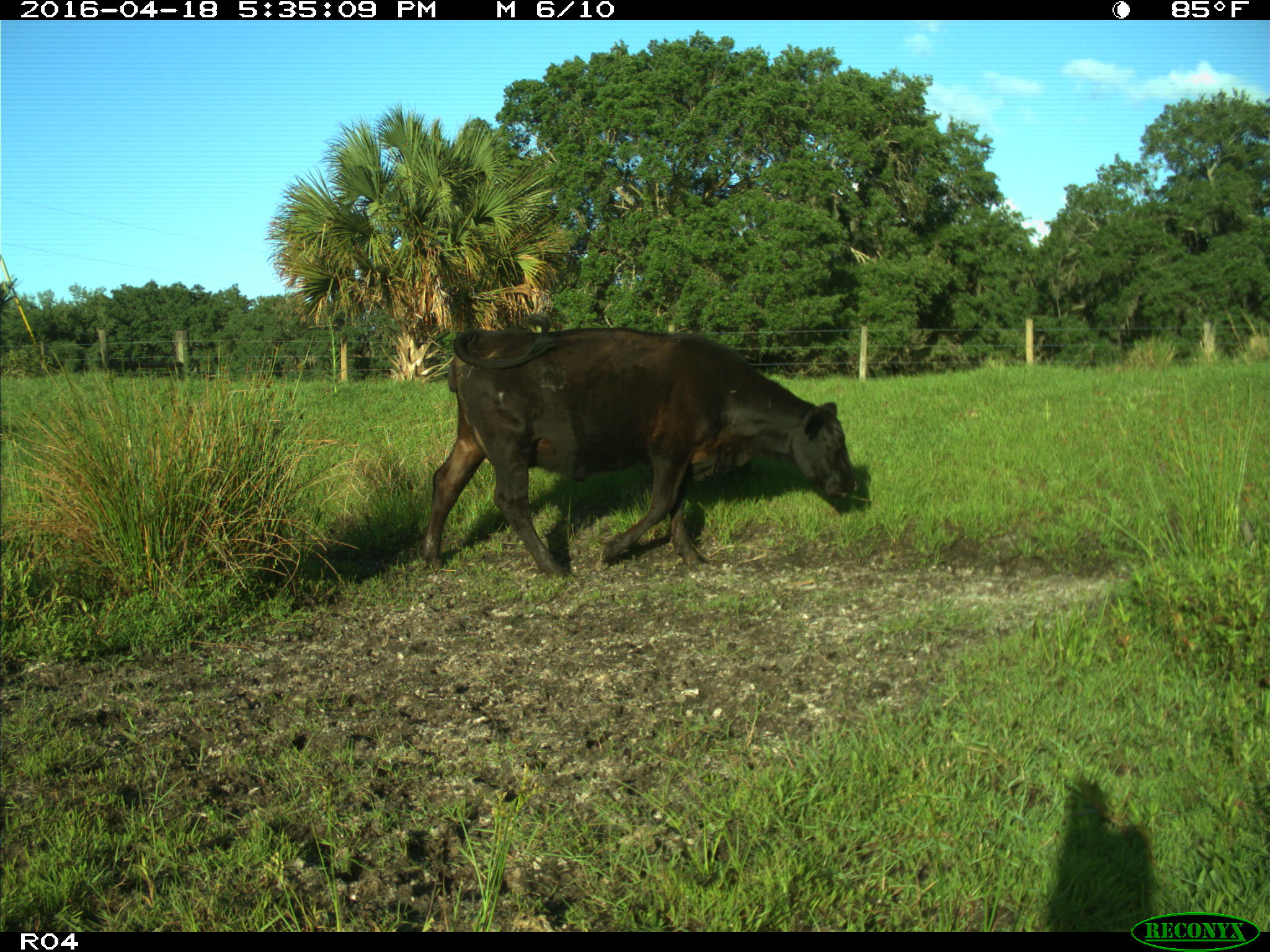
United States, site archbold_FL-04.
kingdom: Animalia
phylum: Chordata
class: Mammalia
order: Artiodactyla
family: Bovidae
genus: Bos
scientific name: Bos taurus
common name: domestic cow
Bos taurus (domestic cow).